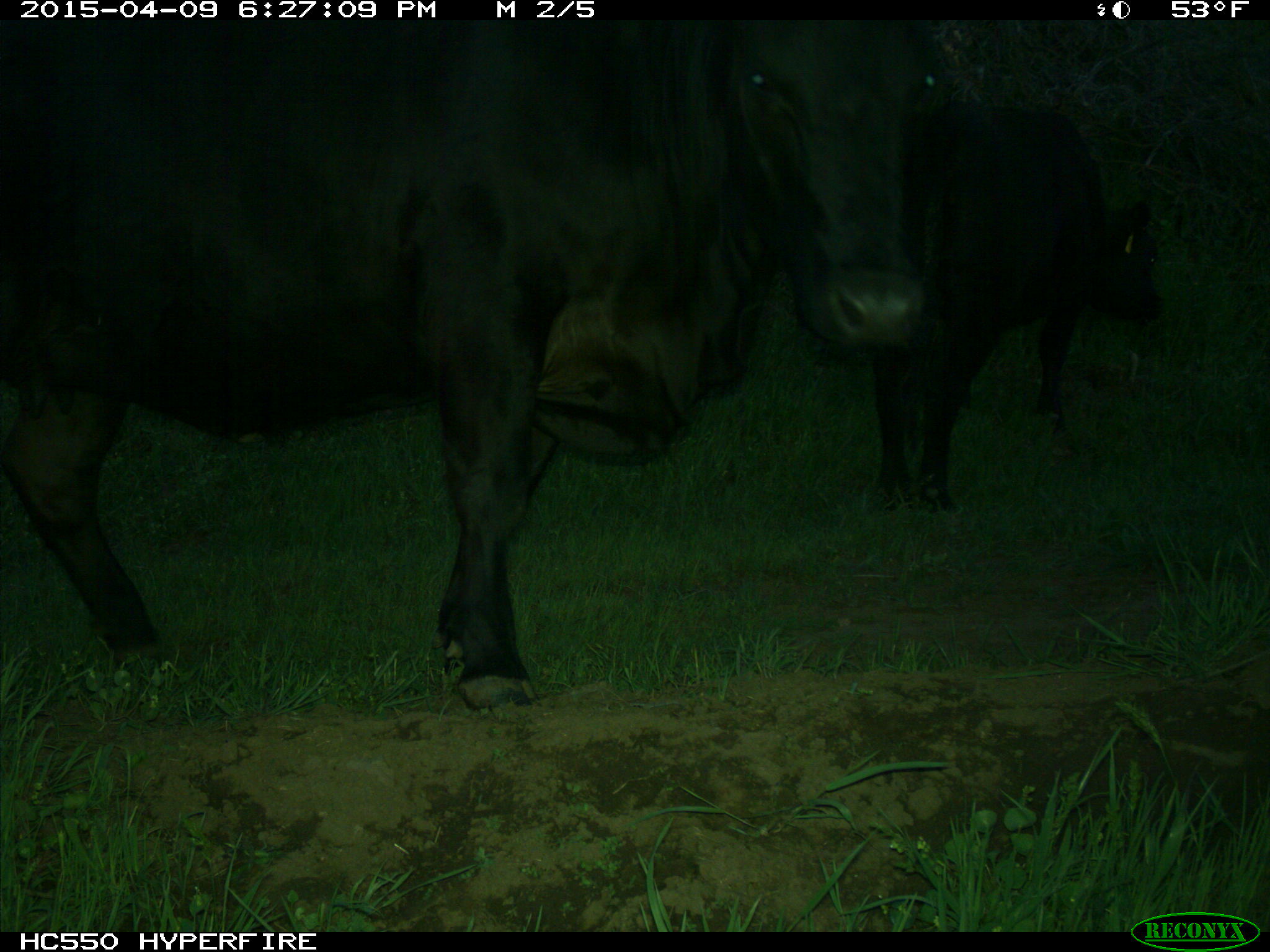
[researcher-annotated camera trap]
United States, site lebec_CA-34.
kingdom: Animalia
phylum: Chordata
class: Mammalia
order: Artiodactyla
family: Bovidae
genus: Bos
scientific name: Bos taurus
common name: domestic cow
Bos taurus (domestic cow).